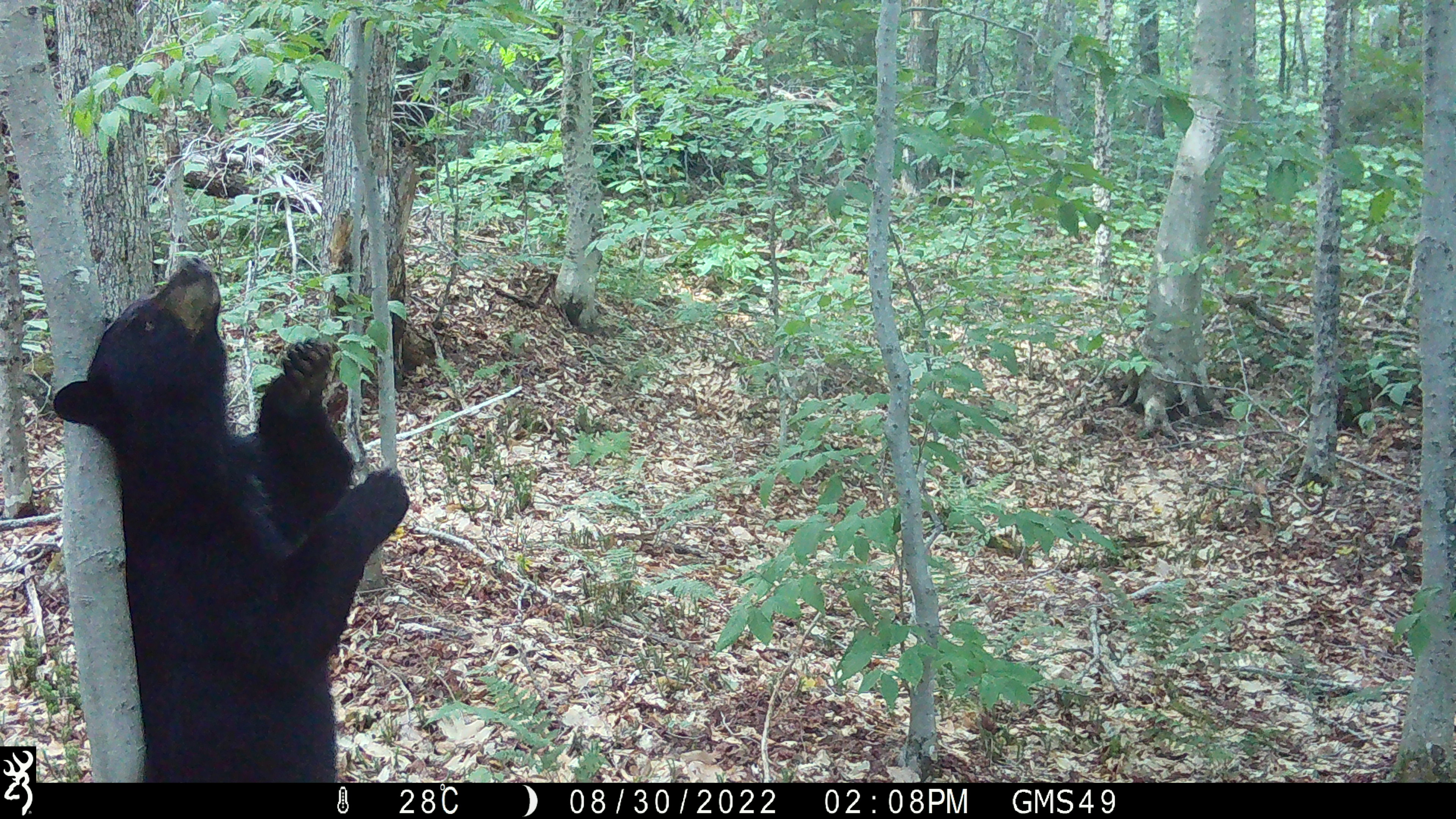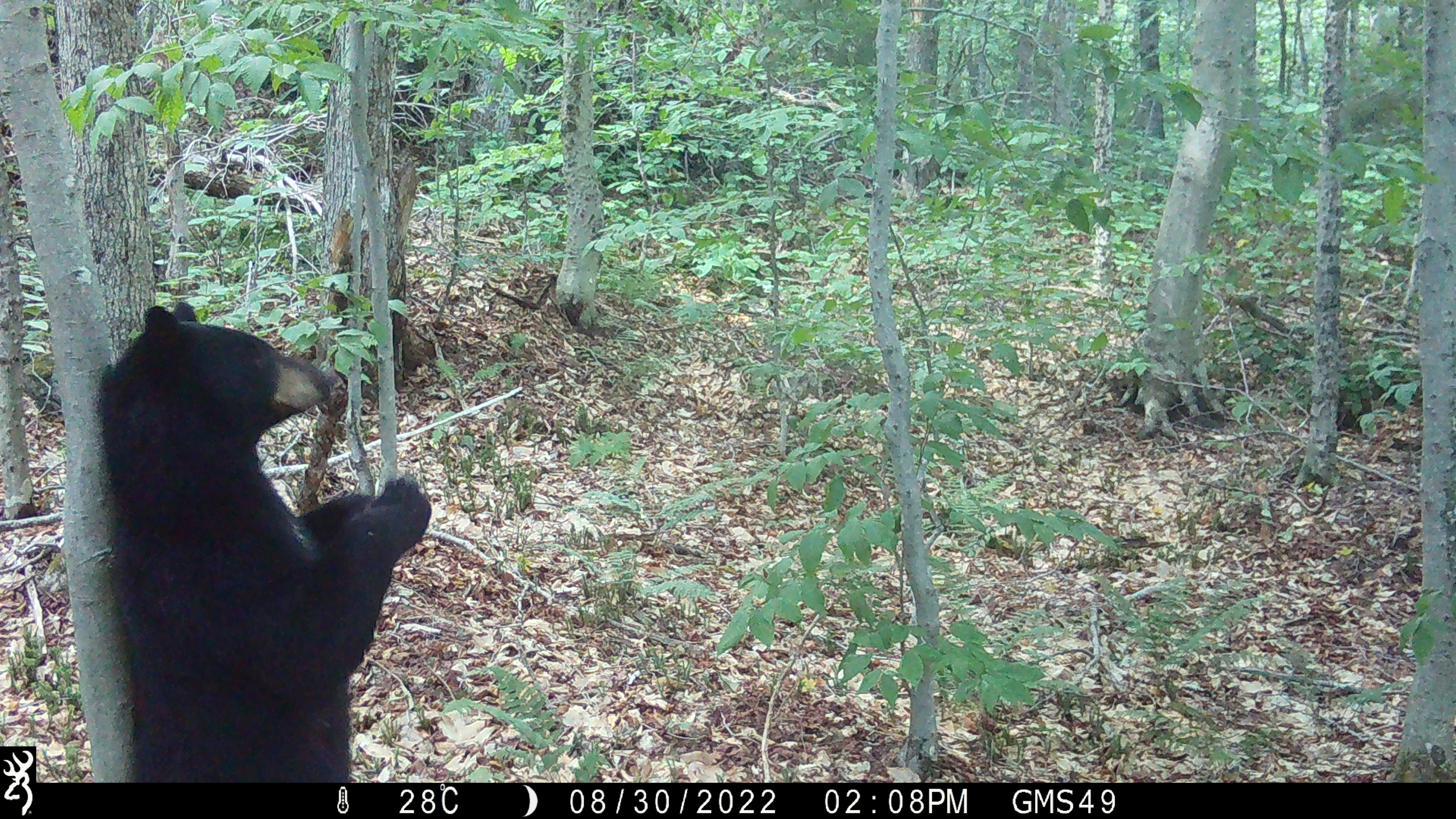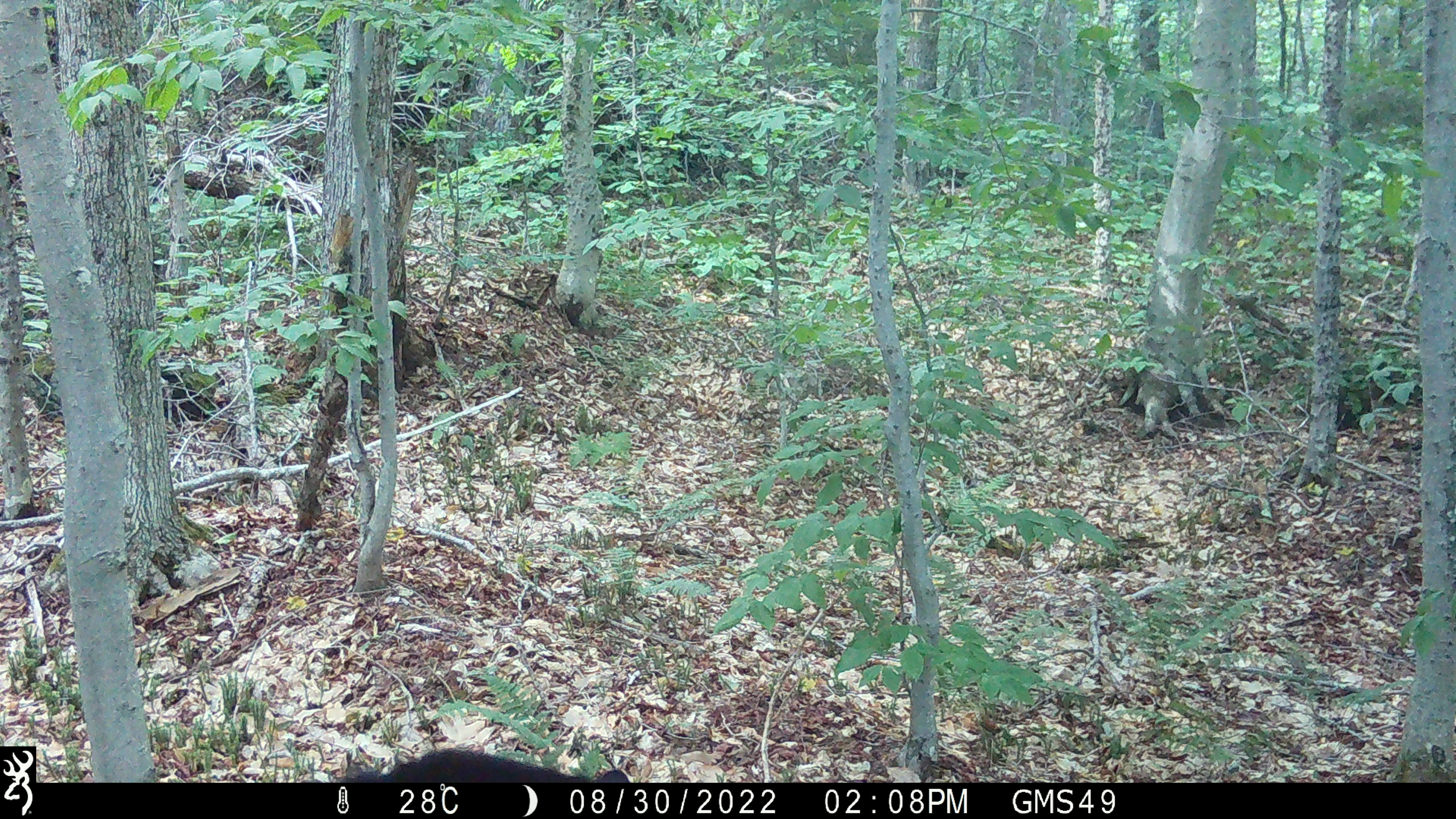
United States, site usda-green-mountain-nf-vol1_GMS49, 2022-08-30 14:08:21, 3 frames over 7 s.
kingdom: Animalia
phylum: Chordata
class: Mammalia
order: Carnivora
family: Ursidae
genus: Ursus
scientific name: Ursus americanus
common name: black bear